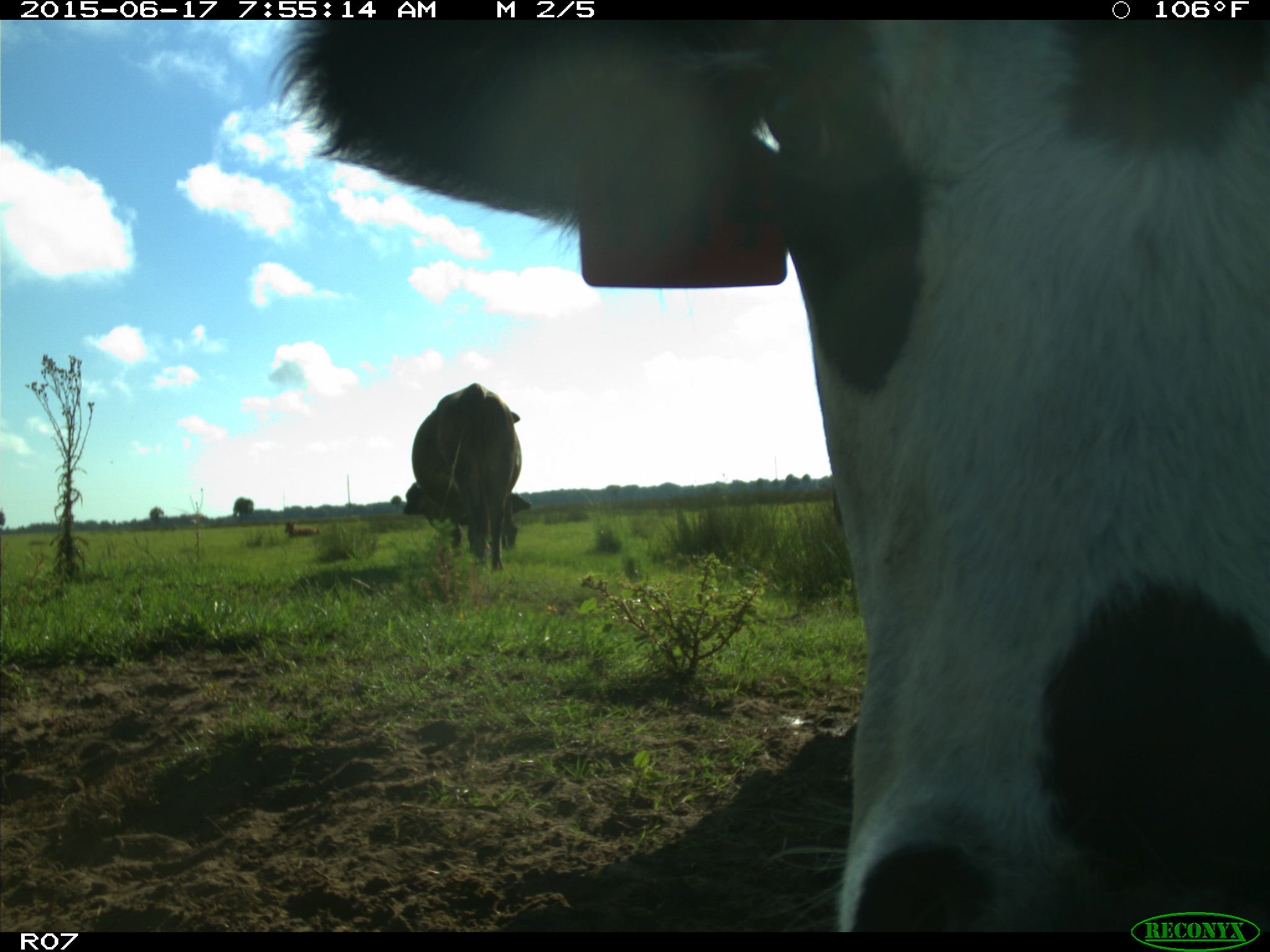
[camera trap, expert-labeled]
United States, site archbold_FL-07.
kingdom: Animalia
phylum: Chordata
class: Mammalia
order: Artiodactyla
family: Bovidae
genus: Bos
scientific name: Bos taurus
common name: domestic cow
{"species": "Bos taurus (domestic cow)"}